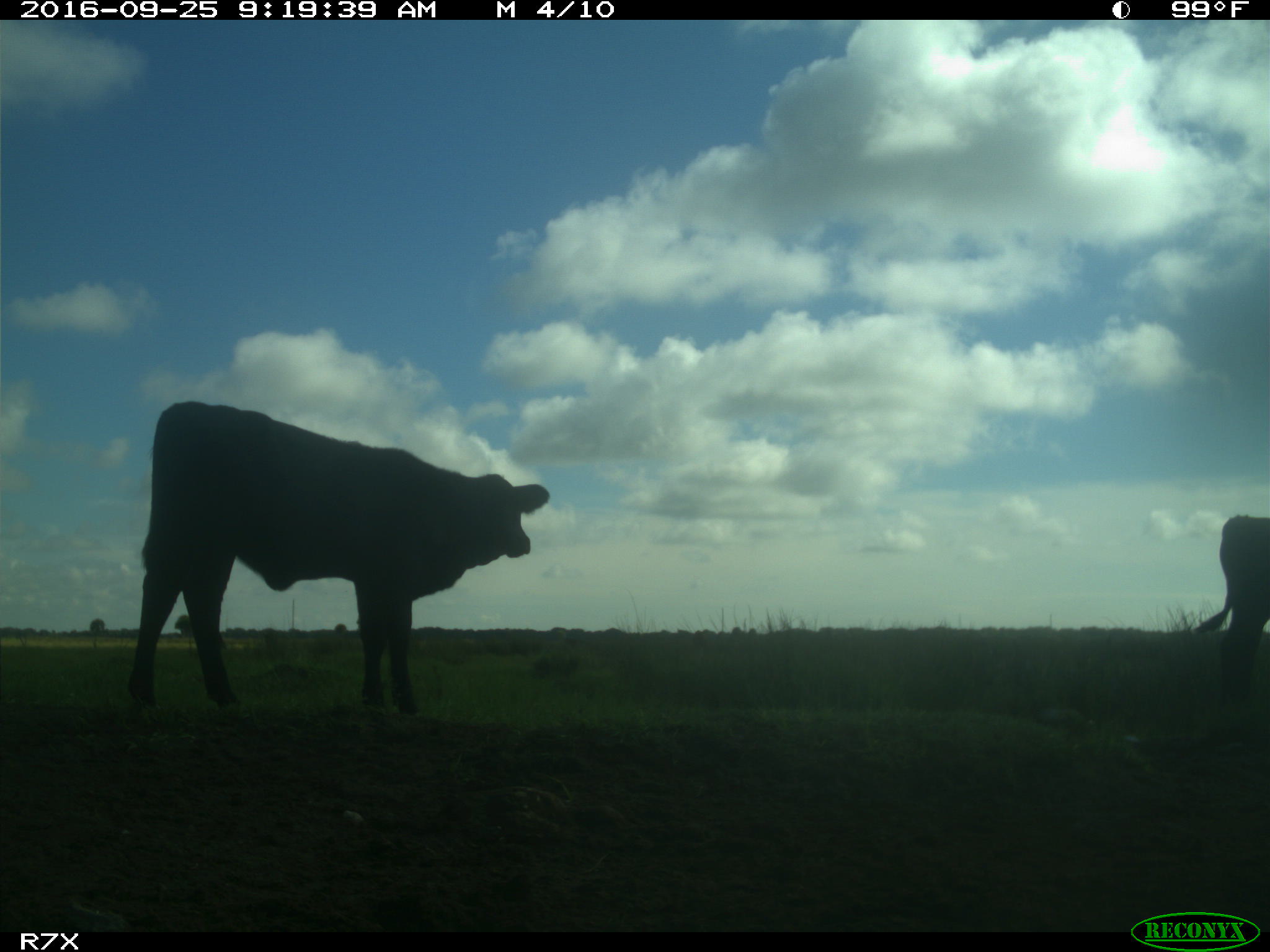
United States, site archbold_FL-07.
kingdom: Animalia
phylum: Chordata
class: Mammalia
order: Artiodactyla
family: Bovidae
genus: Bos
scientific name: Bos taurus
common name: domestic cow